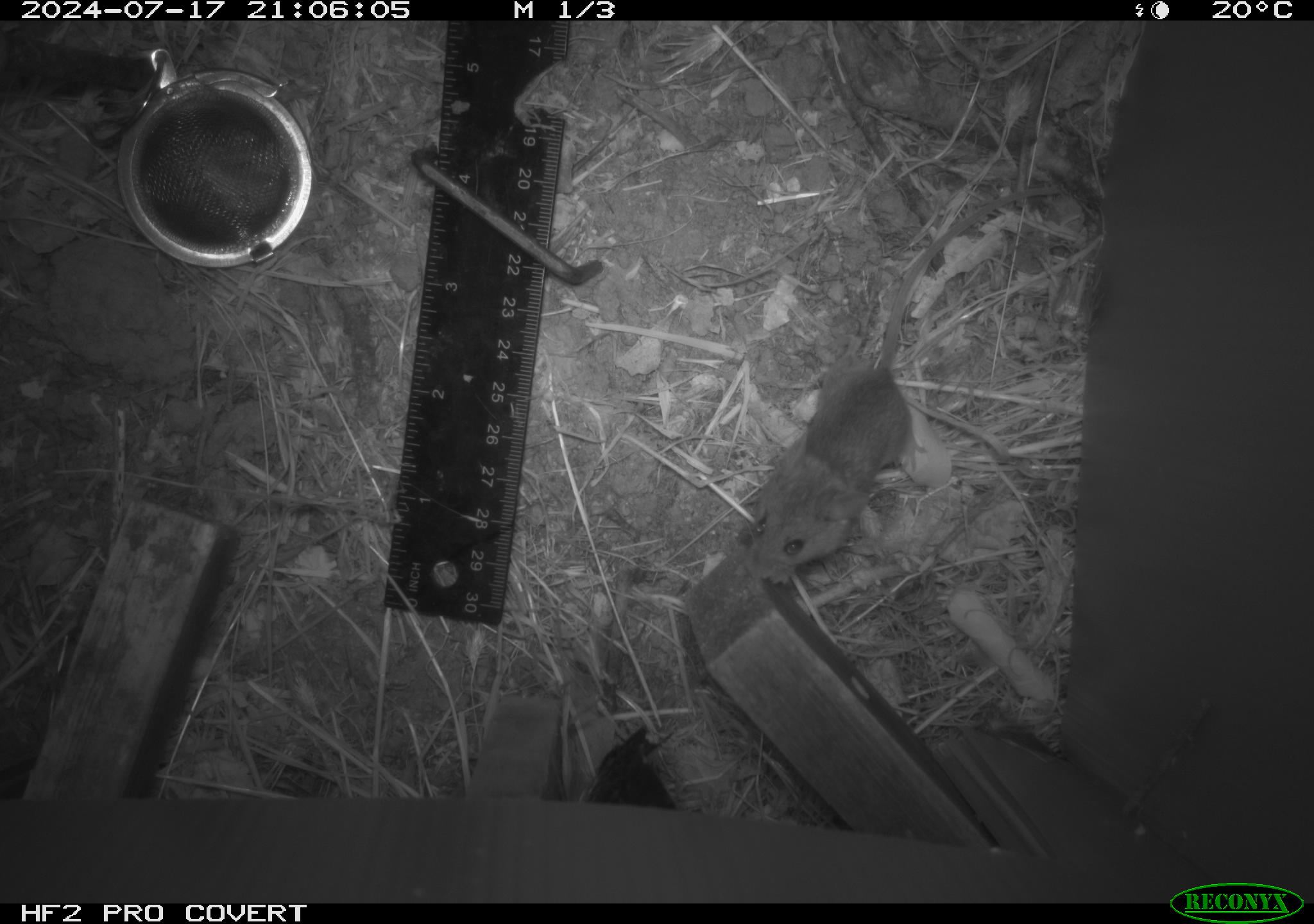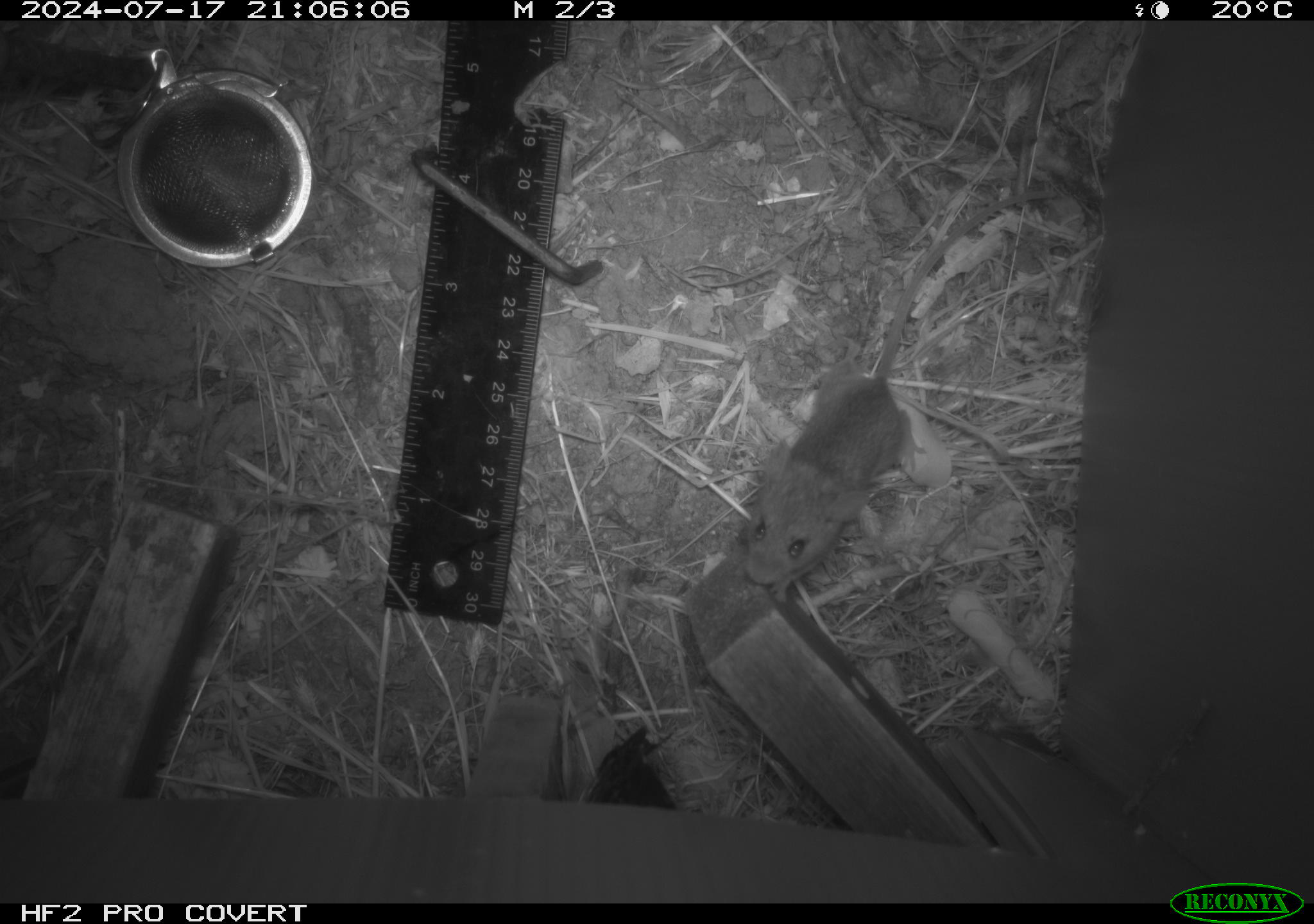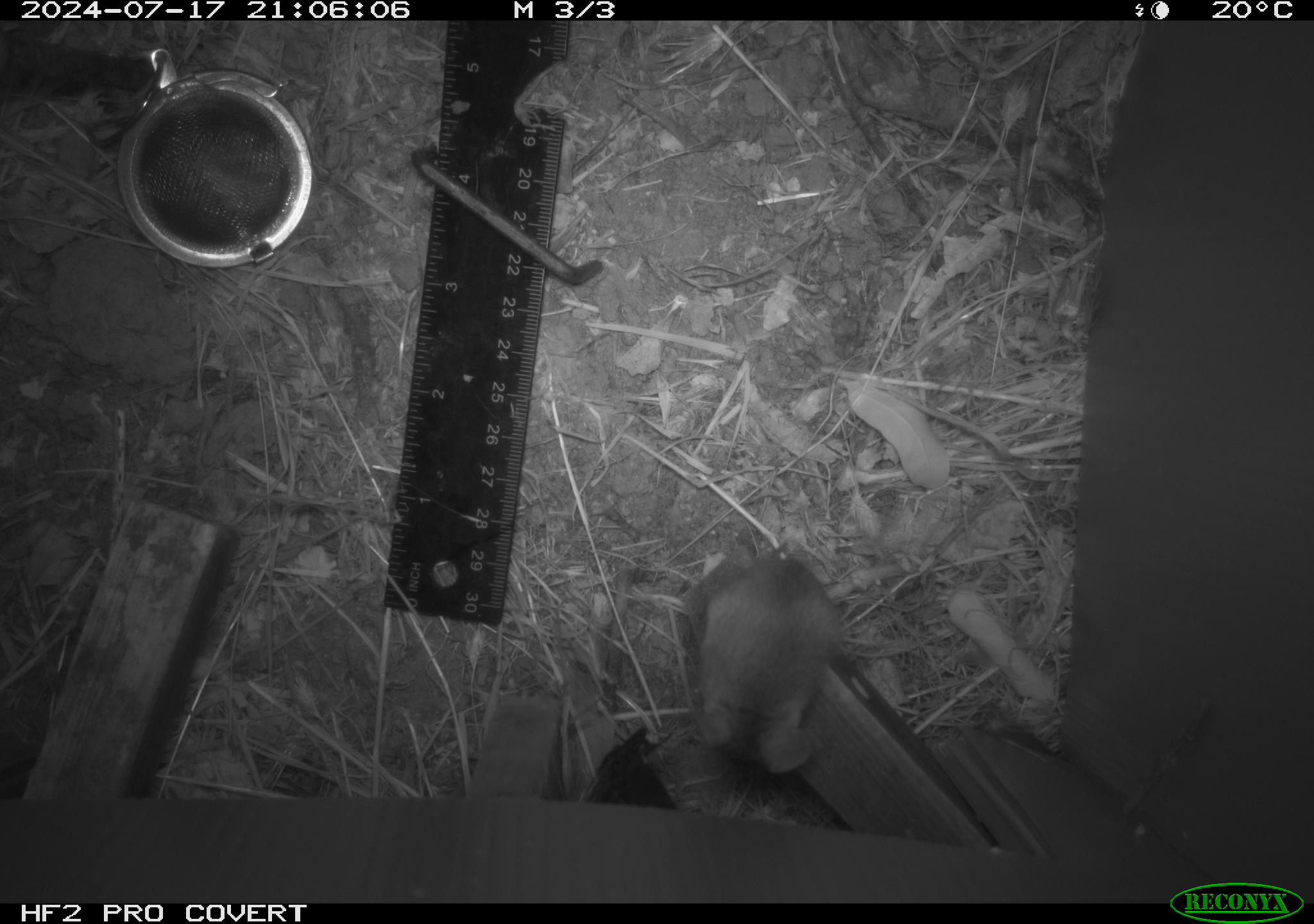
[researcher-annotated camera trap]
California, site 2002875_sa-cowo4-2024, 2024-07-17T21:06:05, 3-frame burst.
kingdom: Animalia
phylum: Chordata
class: Mammalia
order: Rodentia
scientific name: Rodentia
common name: mouse species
Mouse species (Rodentia).